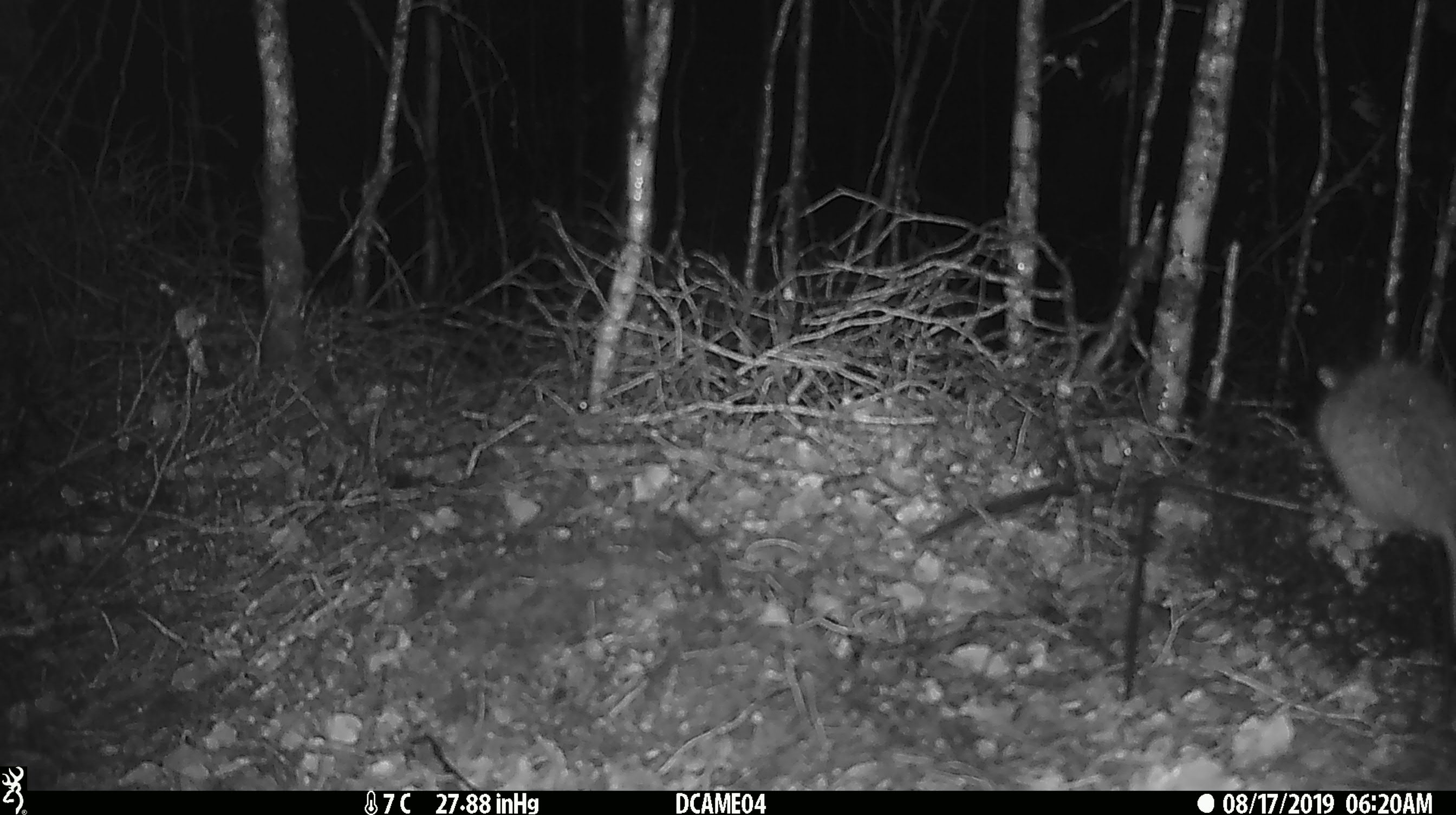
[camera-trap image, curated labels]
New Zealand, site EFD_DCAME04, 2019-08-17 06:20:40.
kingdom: Animalia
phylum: Chordata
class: Mammalia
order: Rodentia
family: Muridae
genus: Rattus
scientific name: Rattus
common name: rat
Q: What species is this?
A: Rat (Rattus).